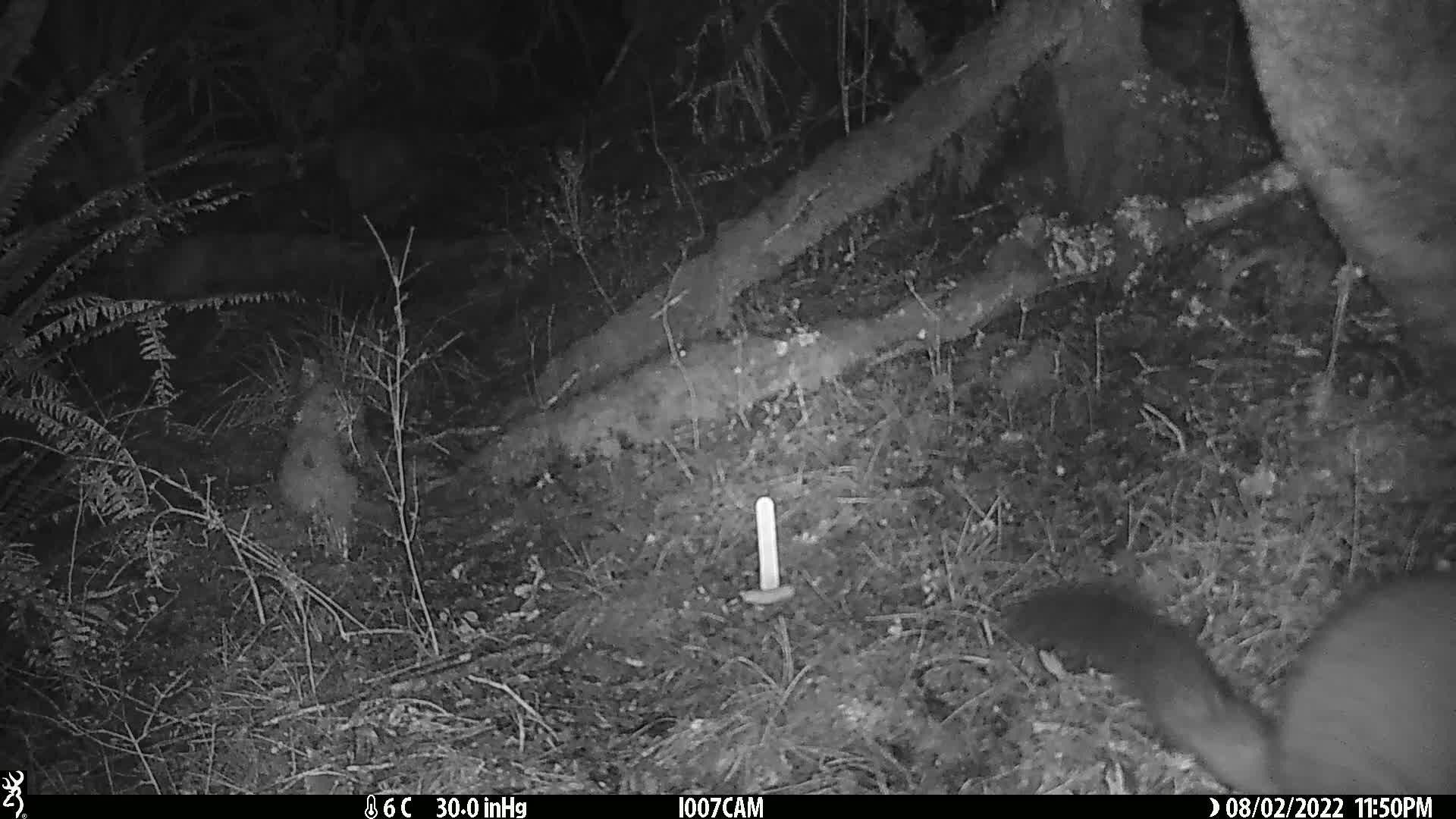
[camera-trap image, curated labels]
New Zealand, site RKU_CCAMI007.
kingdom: Animalia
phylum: Chordata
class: Mammalia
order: Diprotodontia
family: Phalangeridae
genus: Trichosurus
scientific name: Trichosurus vulpecula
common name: common brushtail possum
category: possum